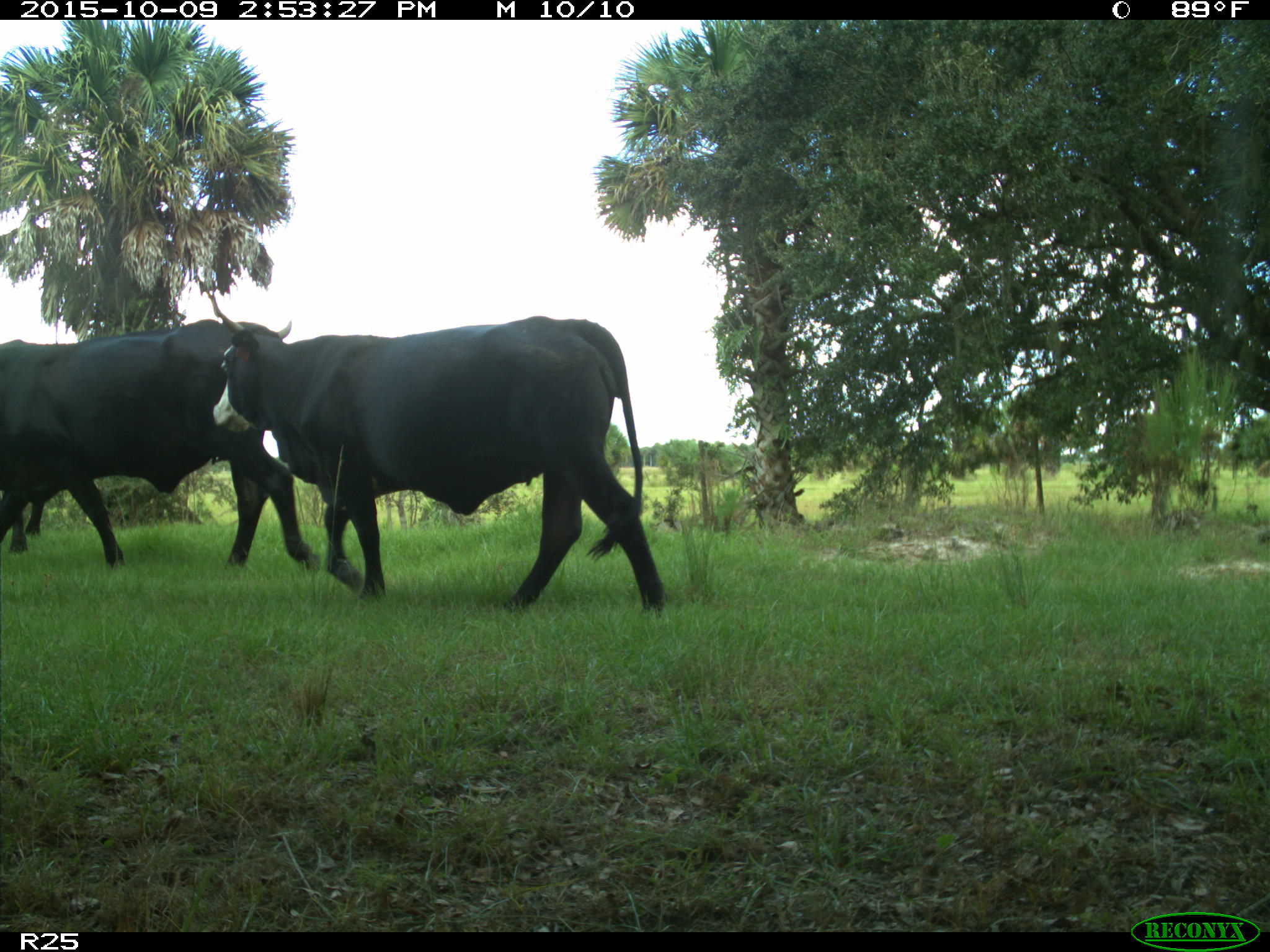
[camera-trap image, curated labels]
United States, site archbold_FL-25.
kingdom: Animalia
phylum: Chordata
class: Mammalia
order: Artiodactyla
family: Bovidae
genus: Bos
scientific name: Bos taurus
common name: domestic cow